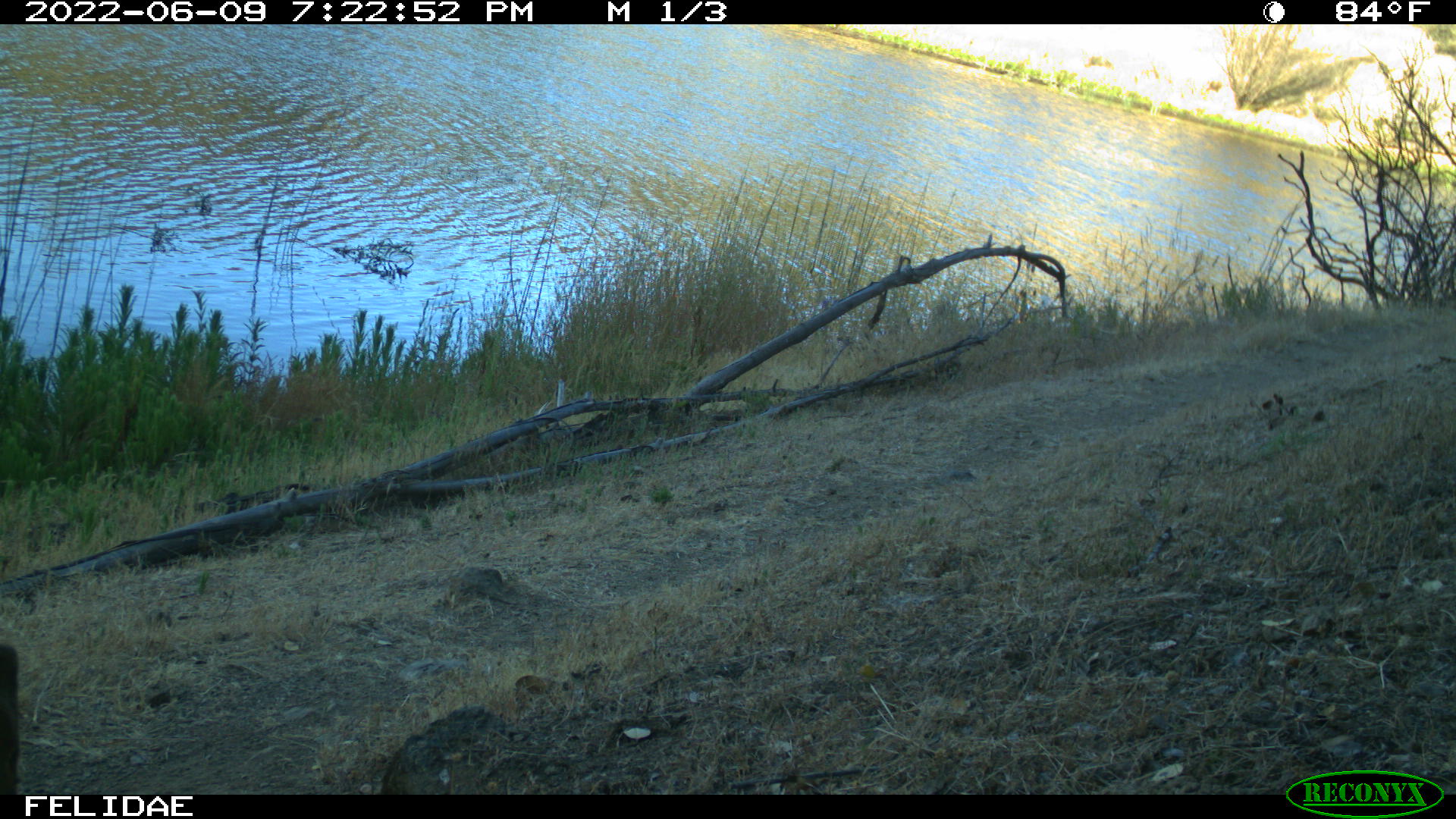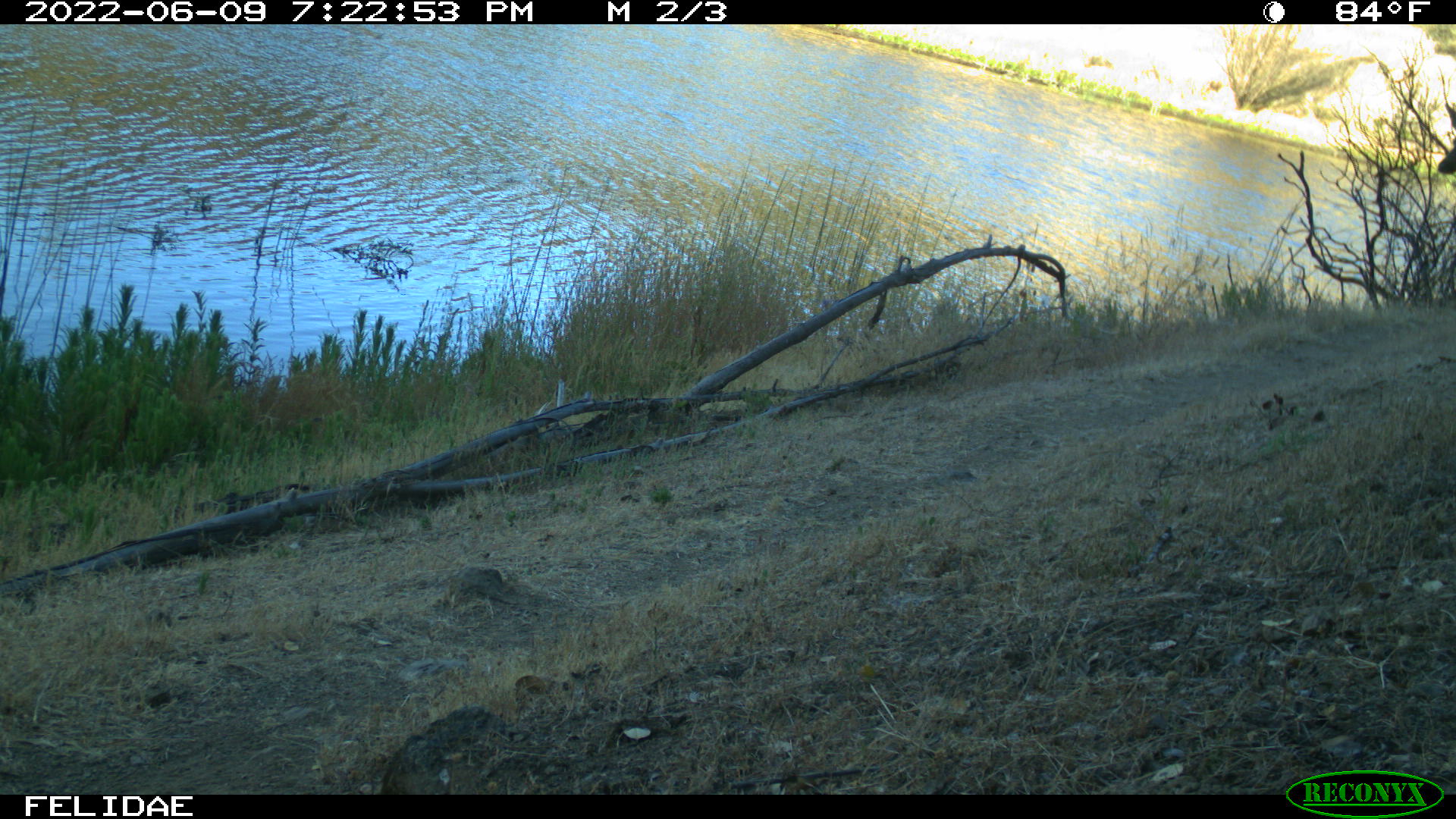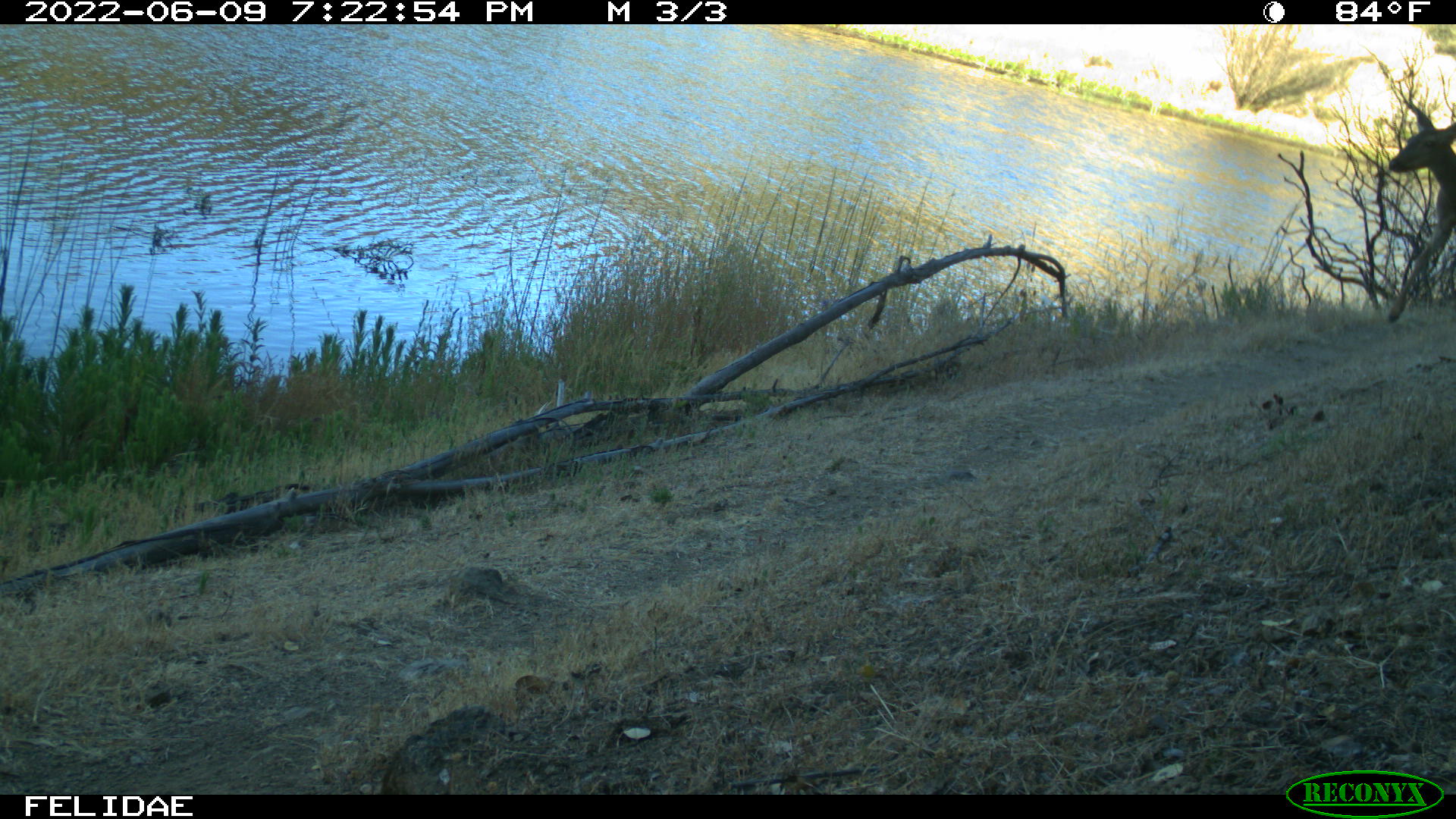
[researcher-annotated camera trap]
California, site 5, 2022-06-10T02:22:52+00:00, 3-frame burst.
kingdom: Animalia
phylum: Chordata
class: Mammalia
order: Artiodactyla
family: Cervidae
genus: Odocoileus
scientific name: Odocoileus hemionus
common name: mule deer